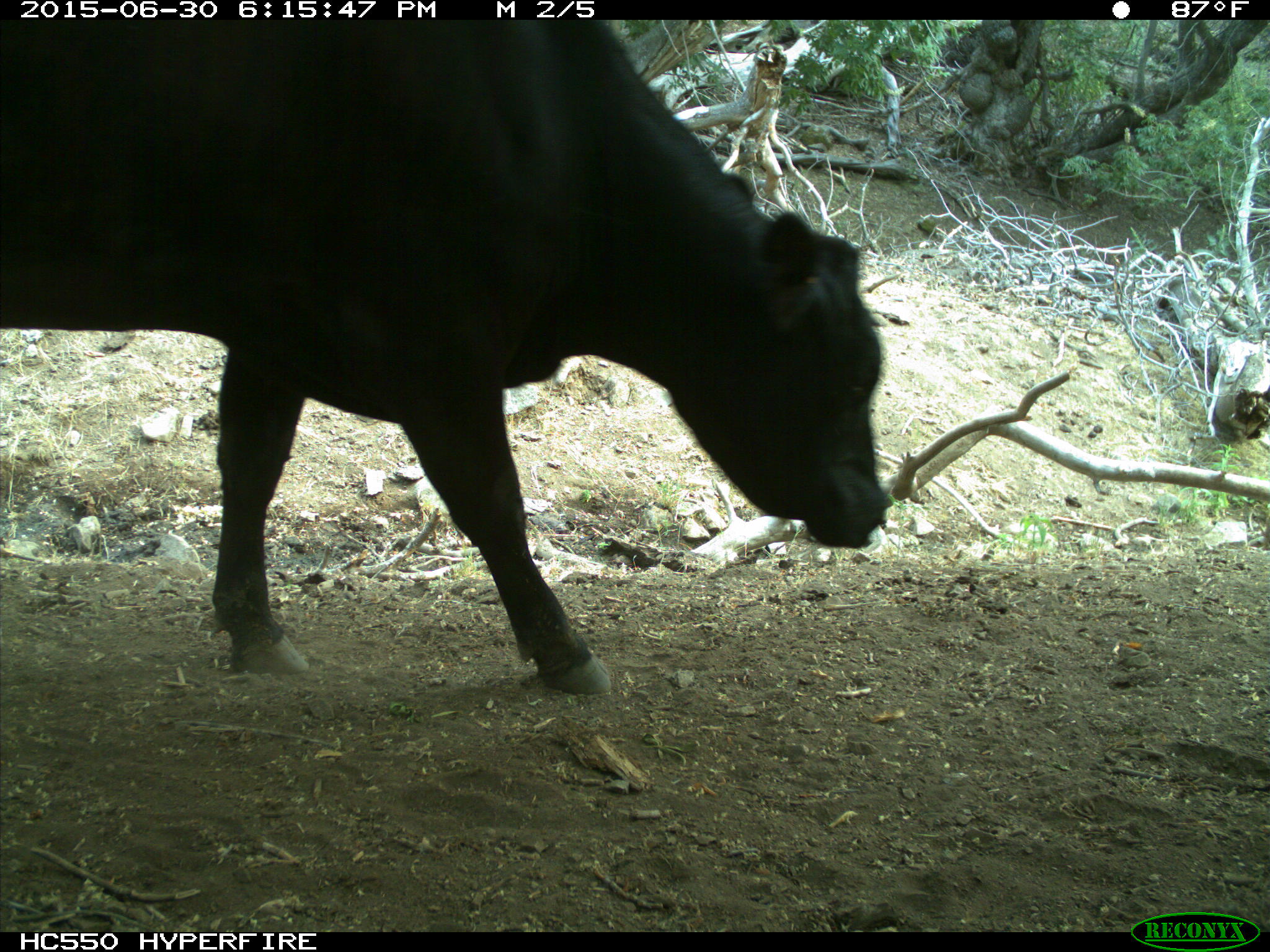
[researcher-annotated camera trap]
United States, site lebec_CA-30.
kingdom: Animalia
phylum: Chordata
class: Mammalia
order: Artiodactyla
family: Bovidae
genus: Bos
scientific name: Bos taurus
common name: domestic cow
Bos taurus (domestic cow).